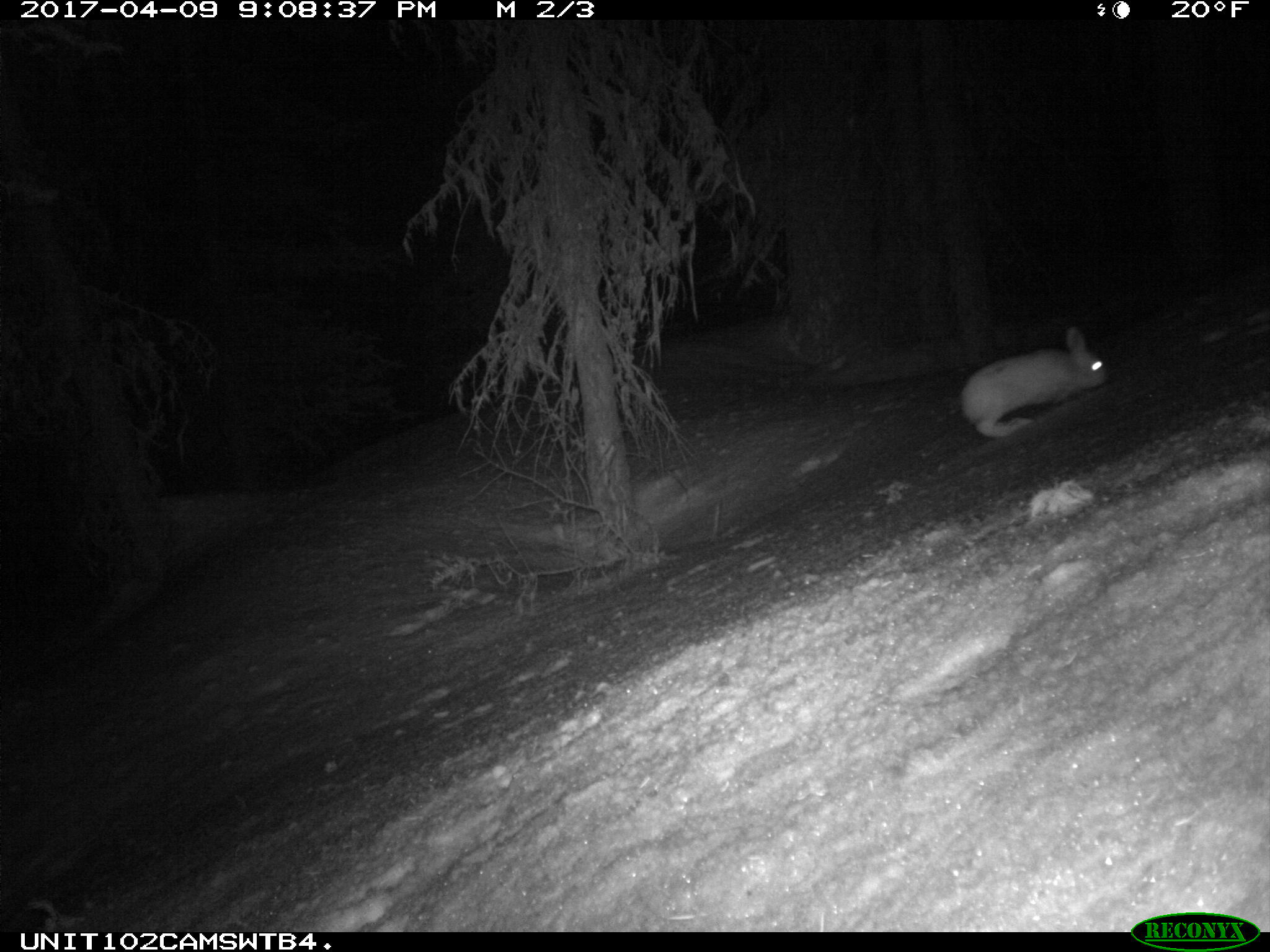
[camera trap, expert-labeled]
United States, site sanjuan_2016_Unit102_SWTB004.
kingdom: Animalia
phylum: Chordata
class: Mammalia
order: Lagomorpha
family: Leporidae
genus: Lepus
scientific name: Lepus americanus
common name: snowshoe hare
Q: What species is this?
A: Lepus americanus (snowshoe hare).